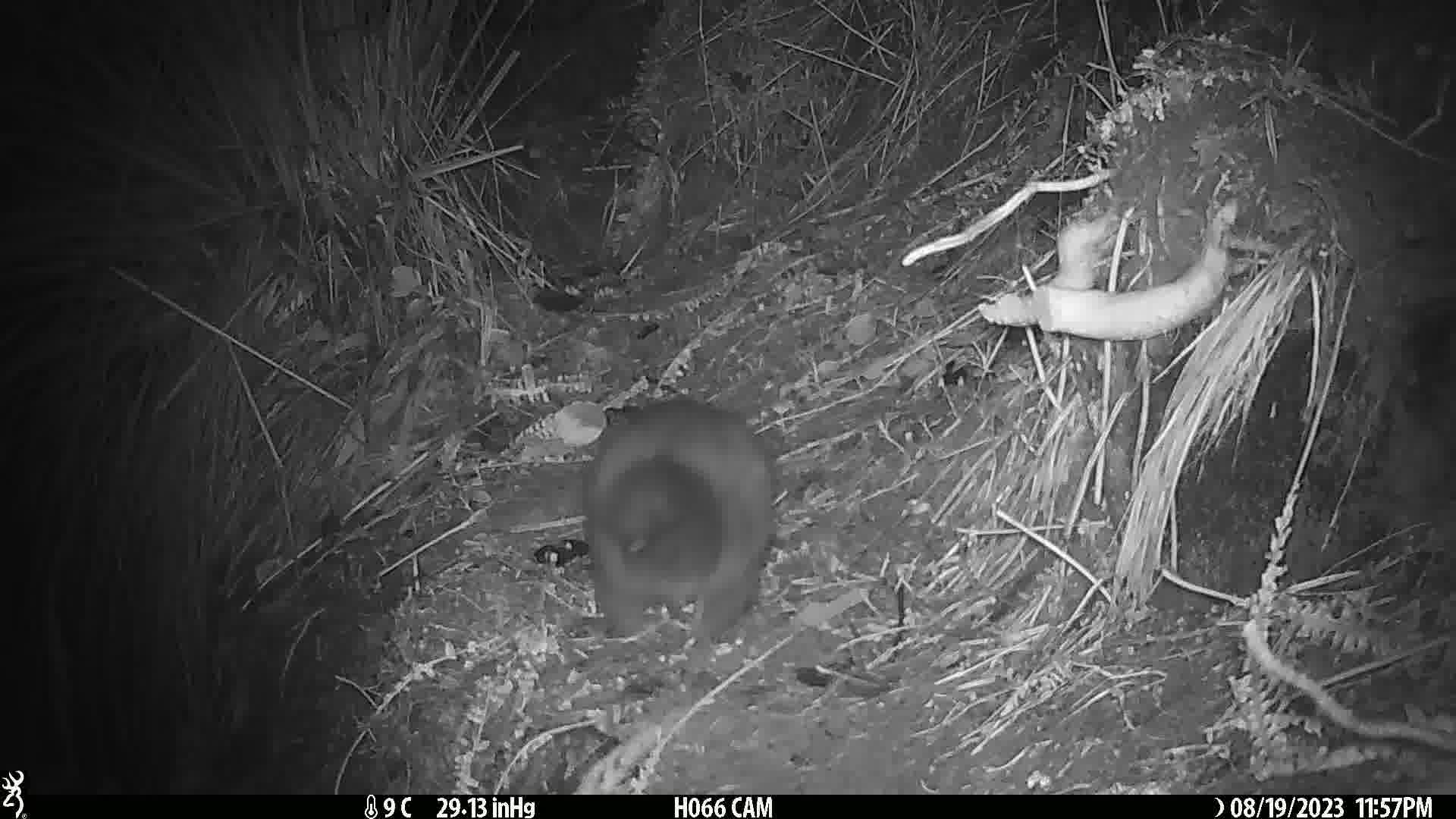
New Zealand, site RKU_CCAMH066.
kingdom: Animalia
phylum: Chordata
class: Mammalia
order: Diprotodontia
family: Phalangeridae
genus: Trichosurus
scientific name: Trichosurus vulpecula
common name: common brushtail possum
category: possum